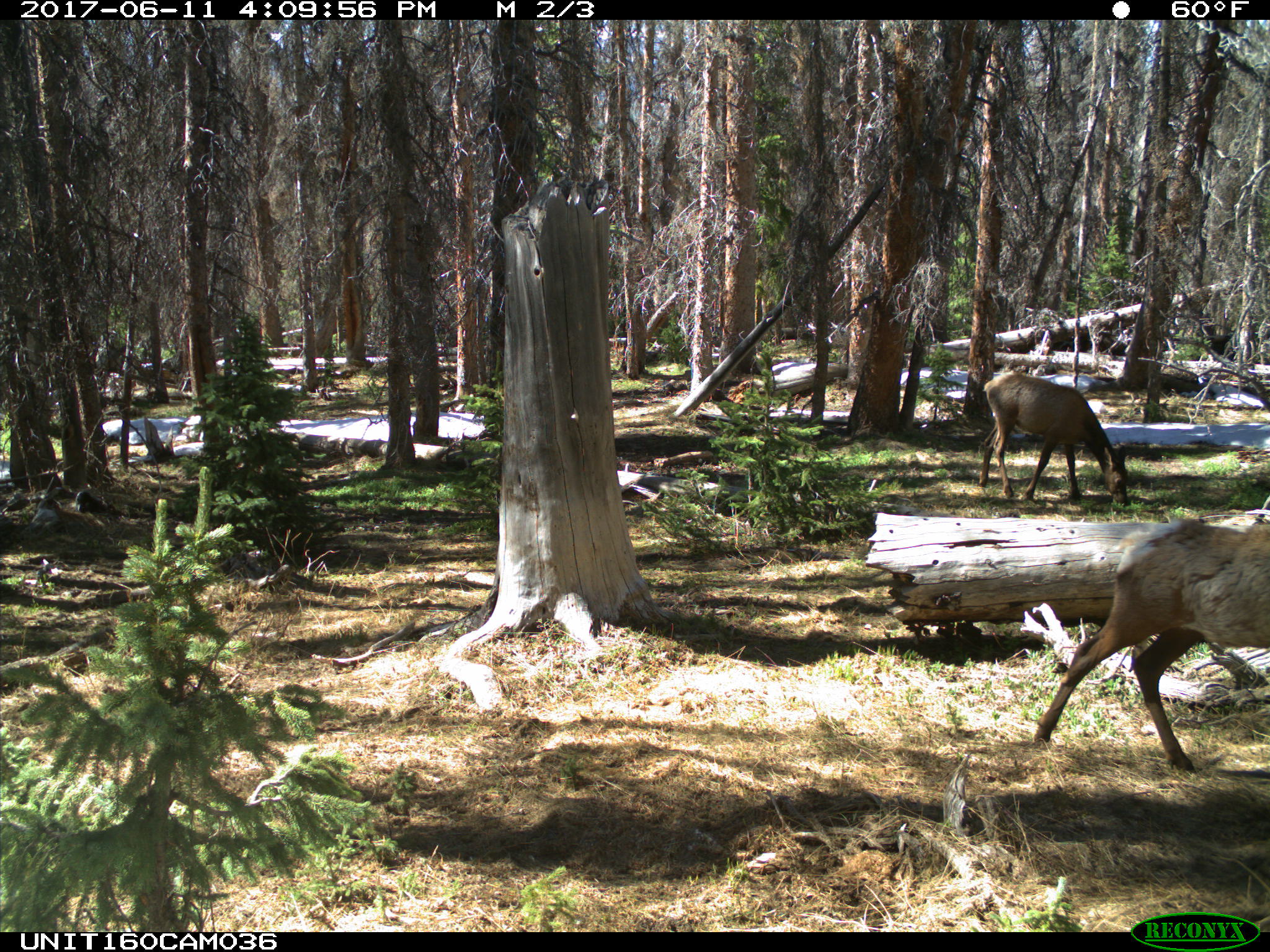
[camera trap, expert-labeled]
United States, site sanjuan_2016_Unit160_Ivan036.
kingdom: Animalia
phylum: Chordata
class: Mammalia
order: Artiodactyla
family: Cervidae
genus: Cervus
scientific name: Cervus elaphus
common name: red deer